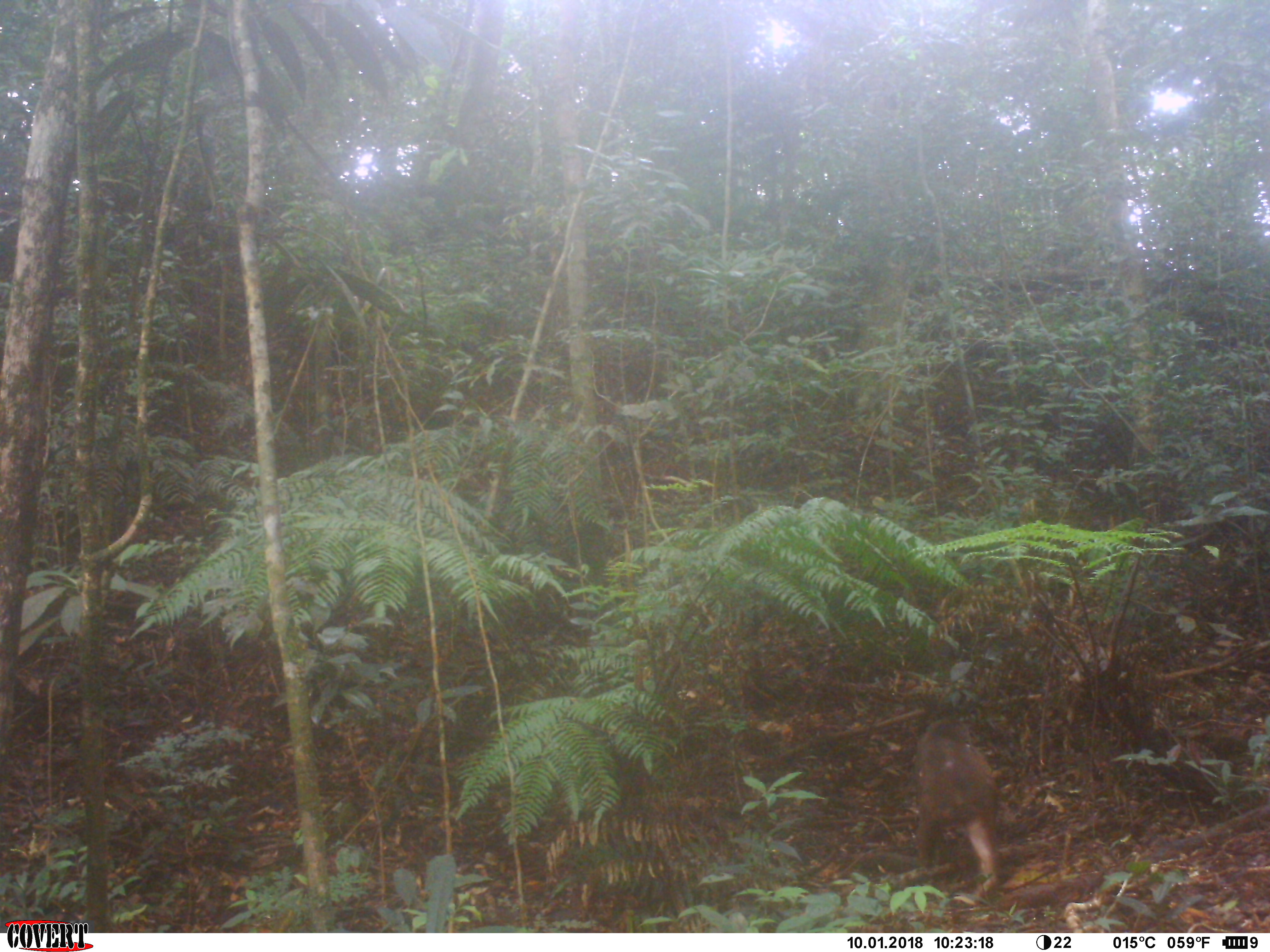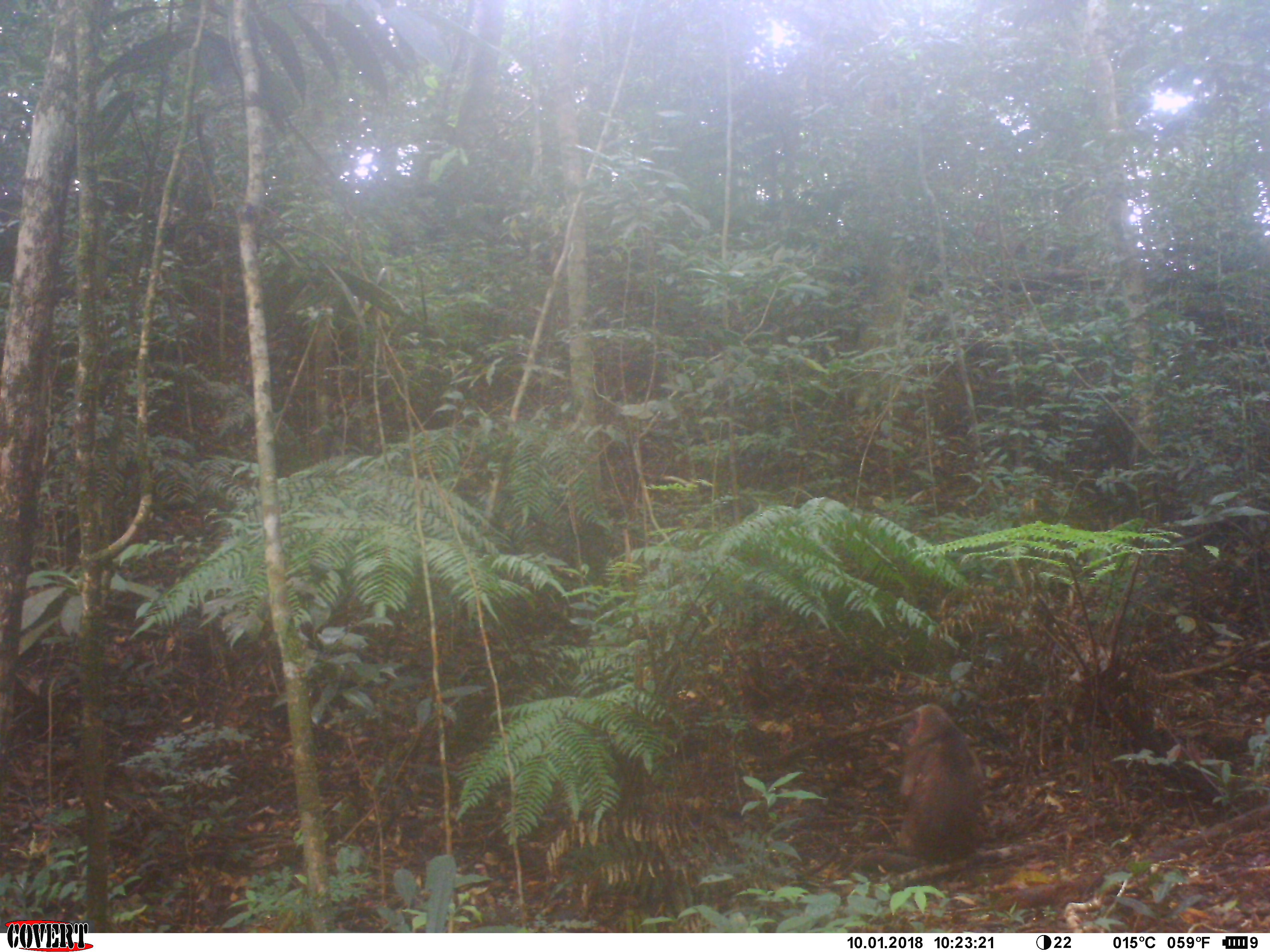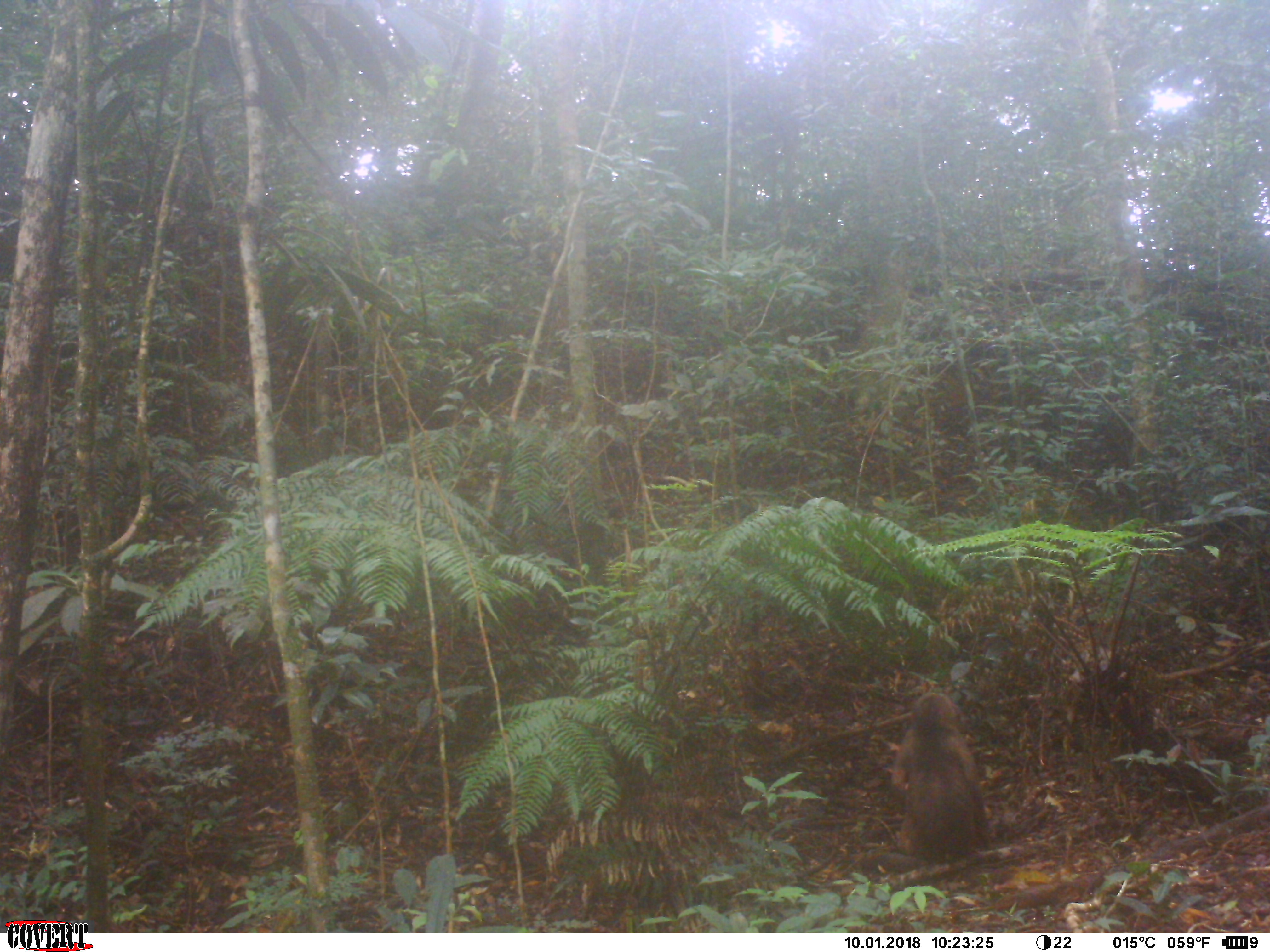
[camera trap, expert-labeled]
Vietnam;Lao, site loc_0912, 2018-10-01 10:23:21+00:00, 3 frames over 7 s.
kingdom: Animalia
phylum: Chordata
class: Mammalia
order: Primates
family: Cercopithecidae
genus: Macaca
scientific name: Macaca arctoides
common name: stump-tailed macaque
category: stump tailed macaque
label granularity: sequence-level